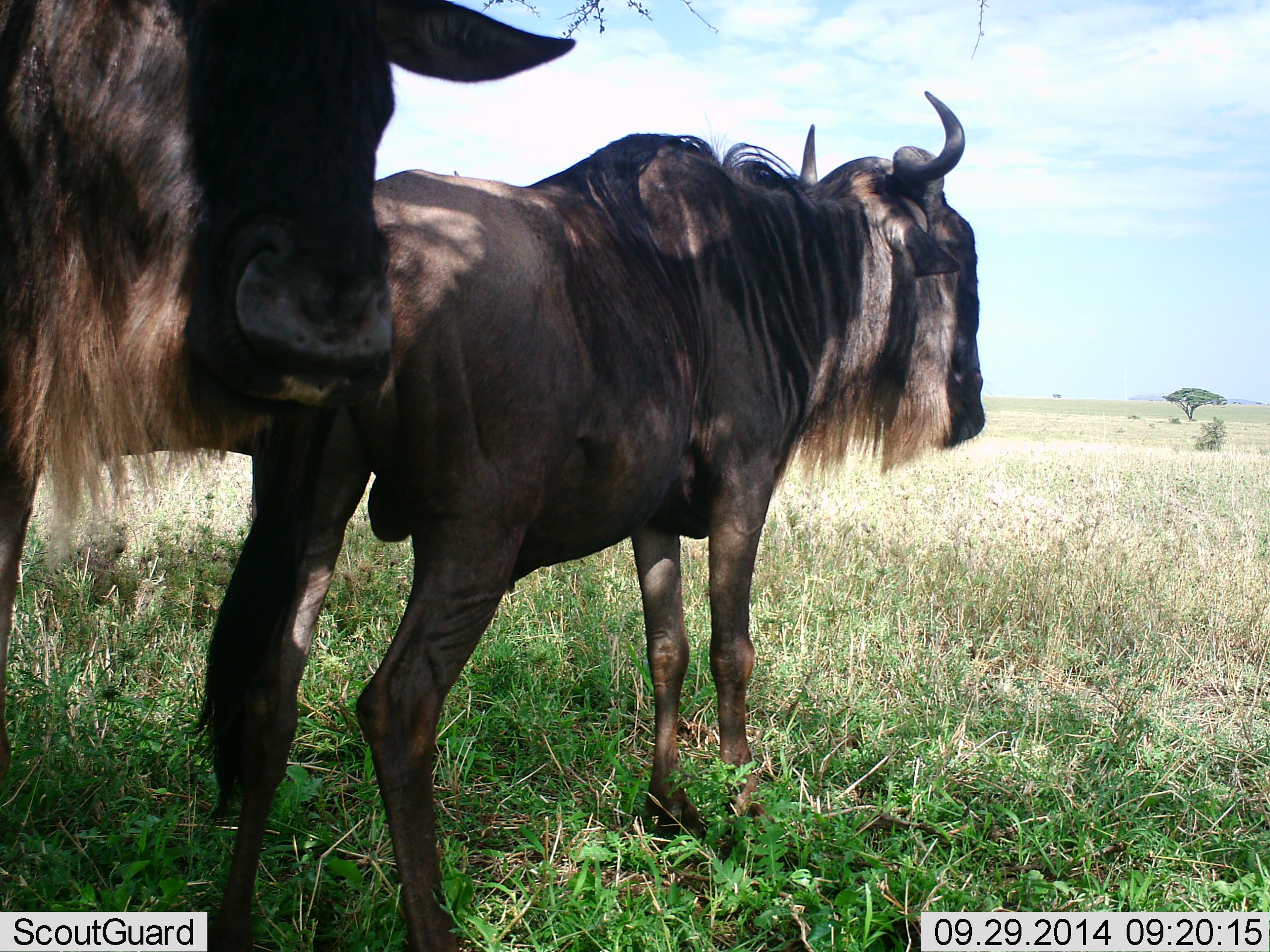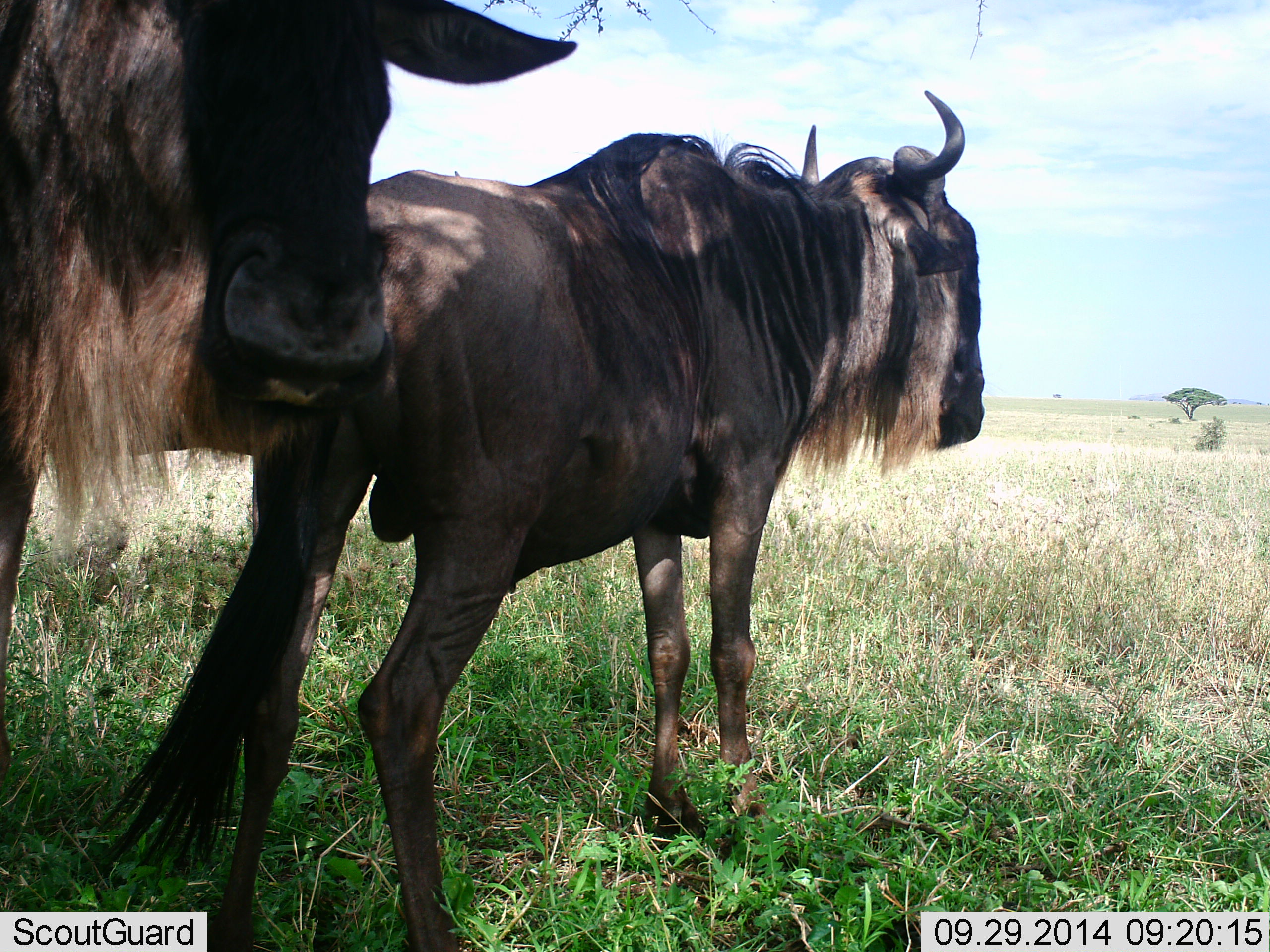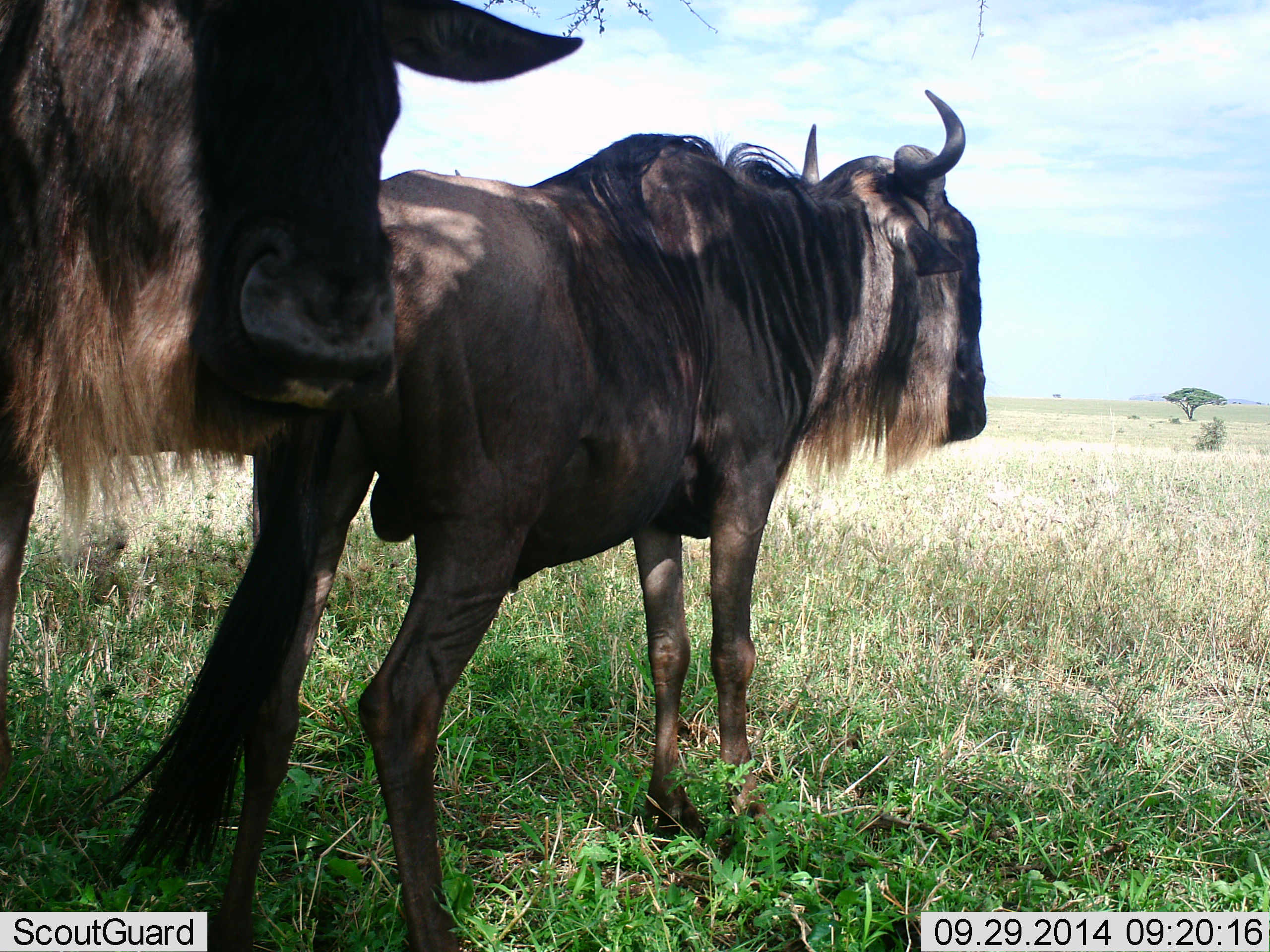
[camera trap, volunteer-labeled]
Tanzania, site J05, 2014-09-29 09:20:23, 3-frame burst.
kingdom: Animalia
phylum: Chordata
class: Mammalia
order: Artiodactyla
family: Bovidae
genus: Connochaetes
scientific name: Connochaetes taurinus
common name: blue wildebeest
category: wildebeest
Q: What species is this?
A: Wildebeest (blue wildebeest) (Connochaetes taurinus).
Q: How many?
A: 2.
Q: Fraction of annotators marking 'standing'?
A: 80%.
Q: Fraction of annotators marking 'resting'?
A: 0%.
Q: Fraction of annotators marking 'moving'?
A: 0%.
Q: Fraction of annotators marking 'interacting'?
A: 0%.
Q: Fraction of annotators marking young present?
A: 0%.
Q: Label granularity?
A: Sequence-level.